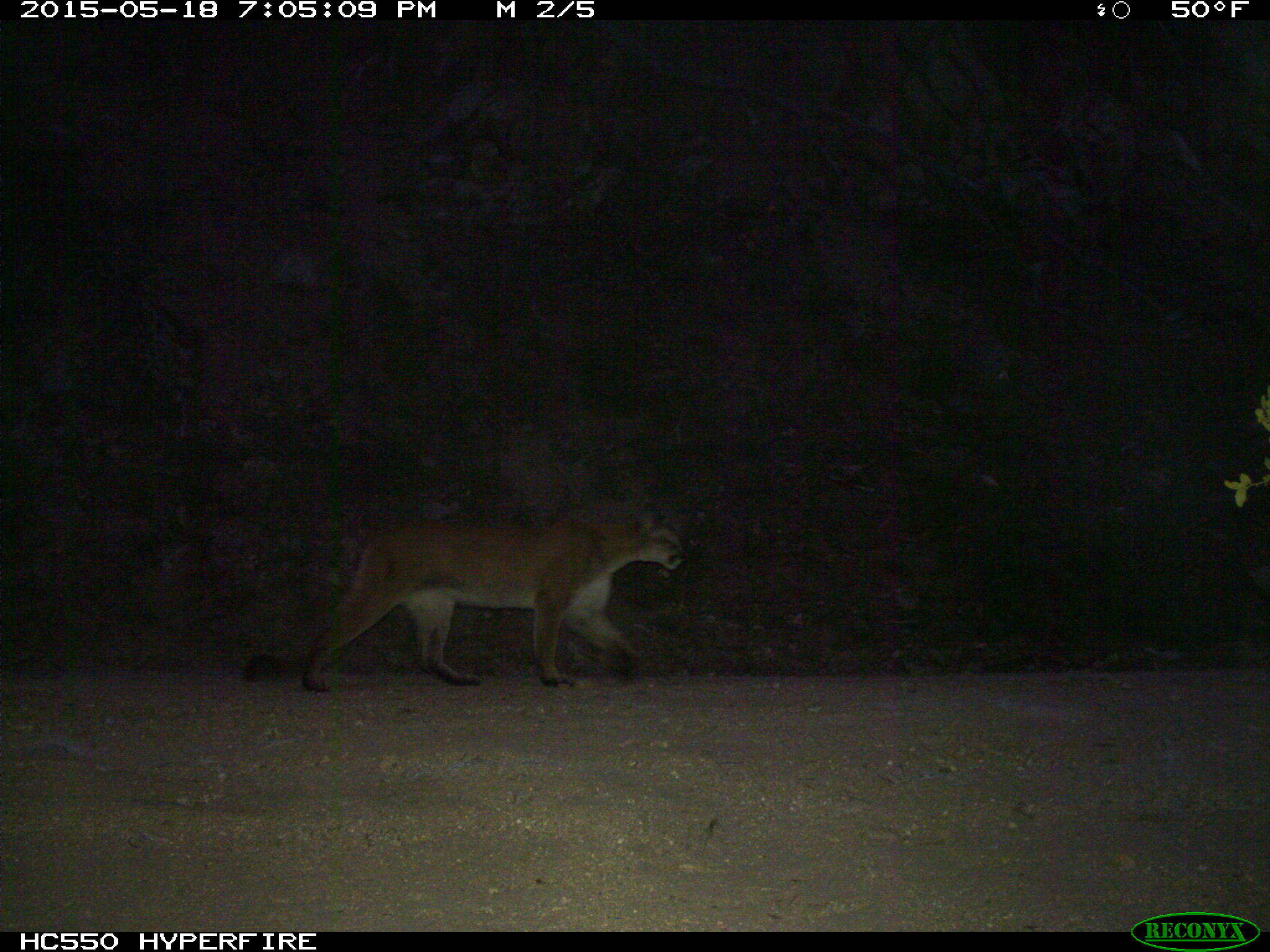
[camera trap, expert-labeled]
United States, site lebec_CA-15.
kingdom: Animalia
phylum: Chordata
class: Mammalia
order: Carnivora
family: Felidae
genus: Puma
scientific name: Puma concolor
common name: mountain lion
Puma concolor (mountain lion).